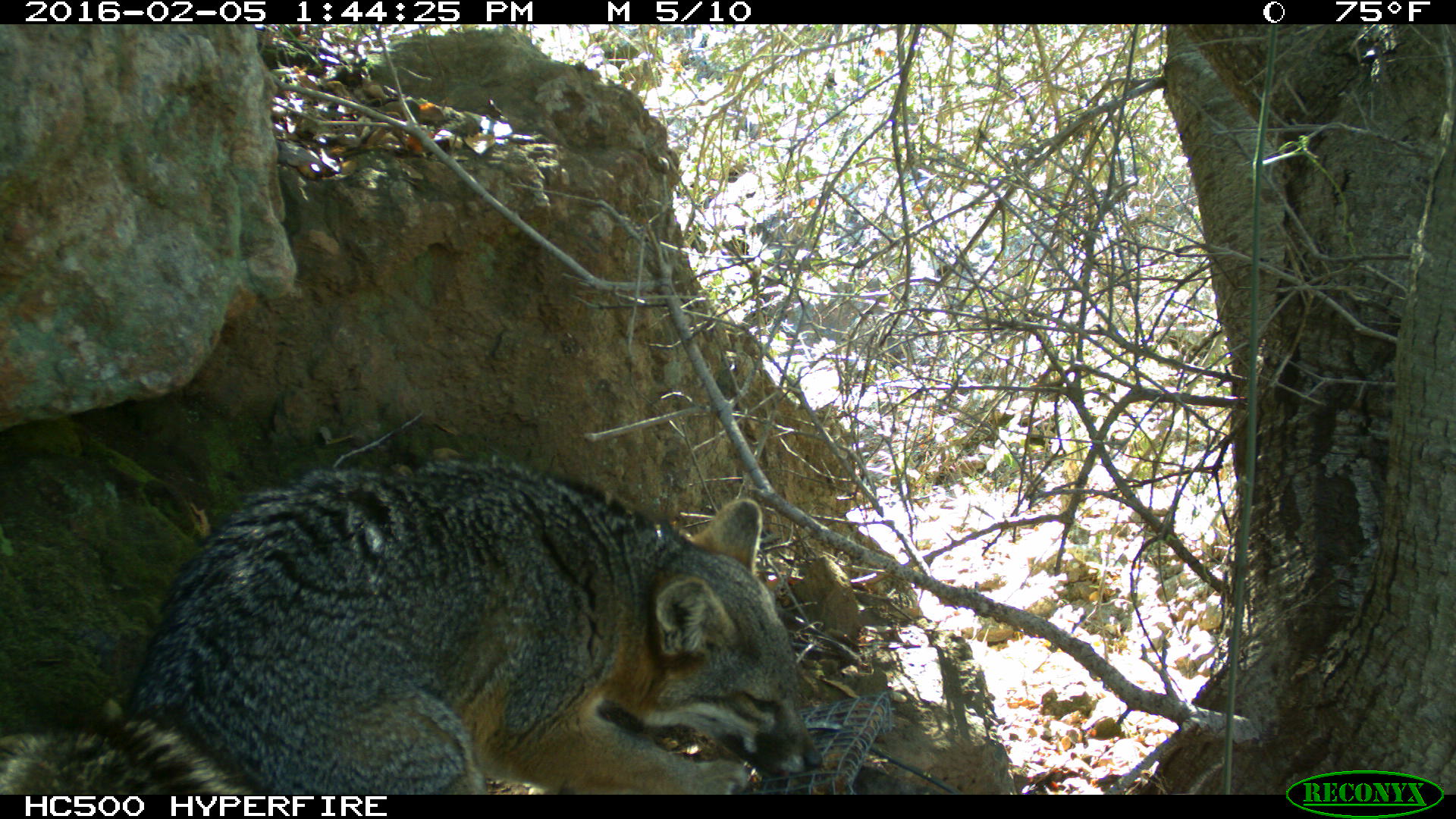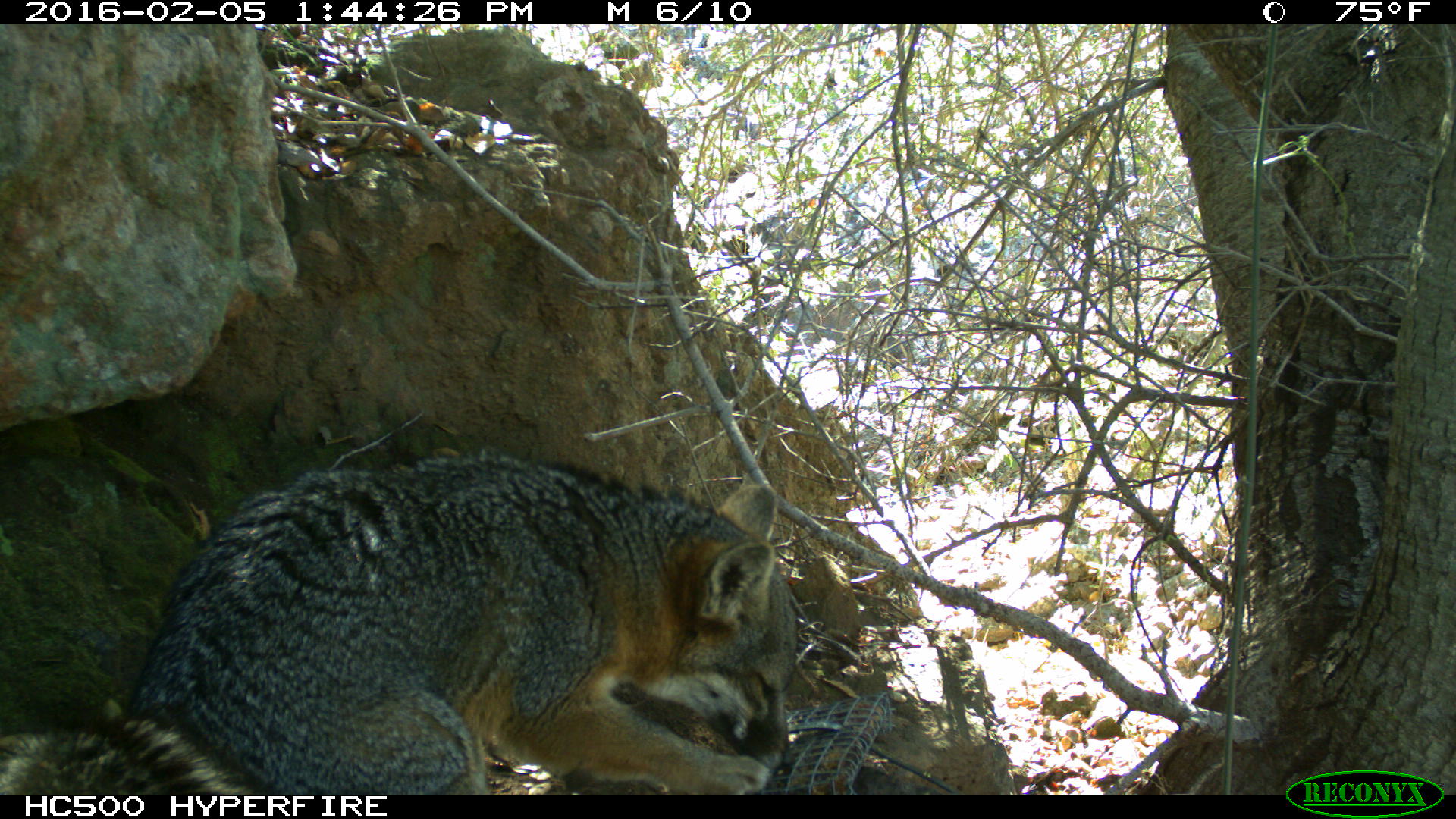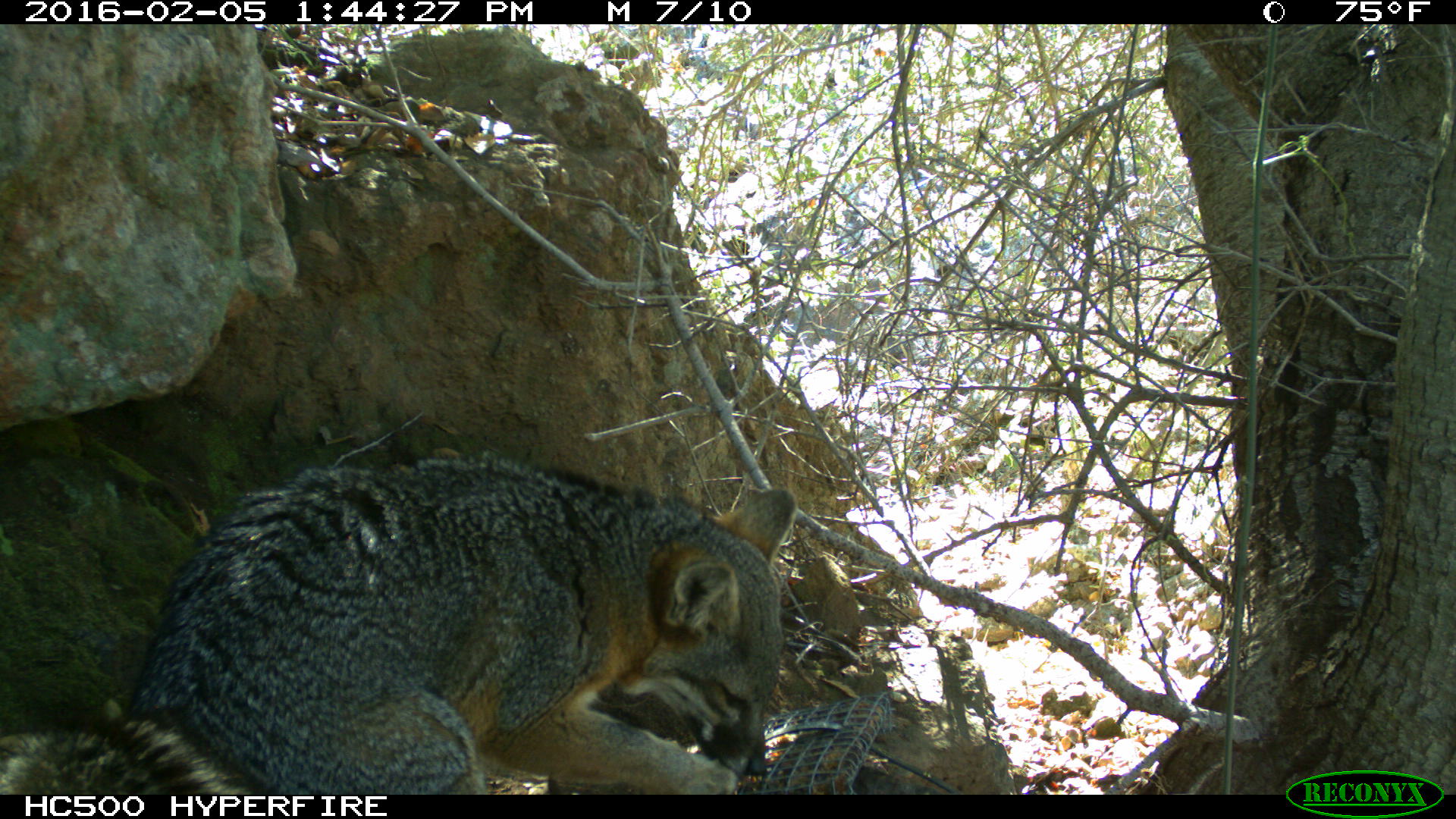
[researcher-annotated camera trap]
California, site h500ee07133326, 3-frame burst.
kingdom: Animalia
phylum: Chordata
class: Mammalia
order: Carnivora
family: Canidae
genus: Urocyon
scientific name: Urocyon littoralis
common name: island fox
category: fox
Fox (island fox) (Urocyon littoralis).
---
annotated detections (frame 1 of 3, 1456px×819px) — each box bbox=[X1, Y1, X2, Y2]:
fox: bbox=[0, 455, 826, 794]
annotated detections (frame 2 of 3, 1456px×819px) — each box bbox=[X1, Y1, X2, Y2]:
fox: bbox=[0, 450, 797, 793]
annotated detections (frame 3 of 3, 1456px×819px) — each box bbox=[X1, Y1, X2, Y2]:
fox: bbox=[0, 457, 796, 794]